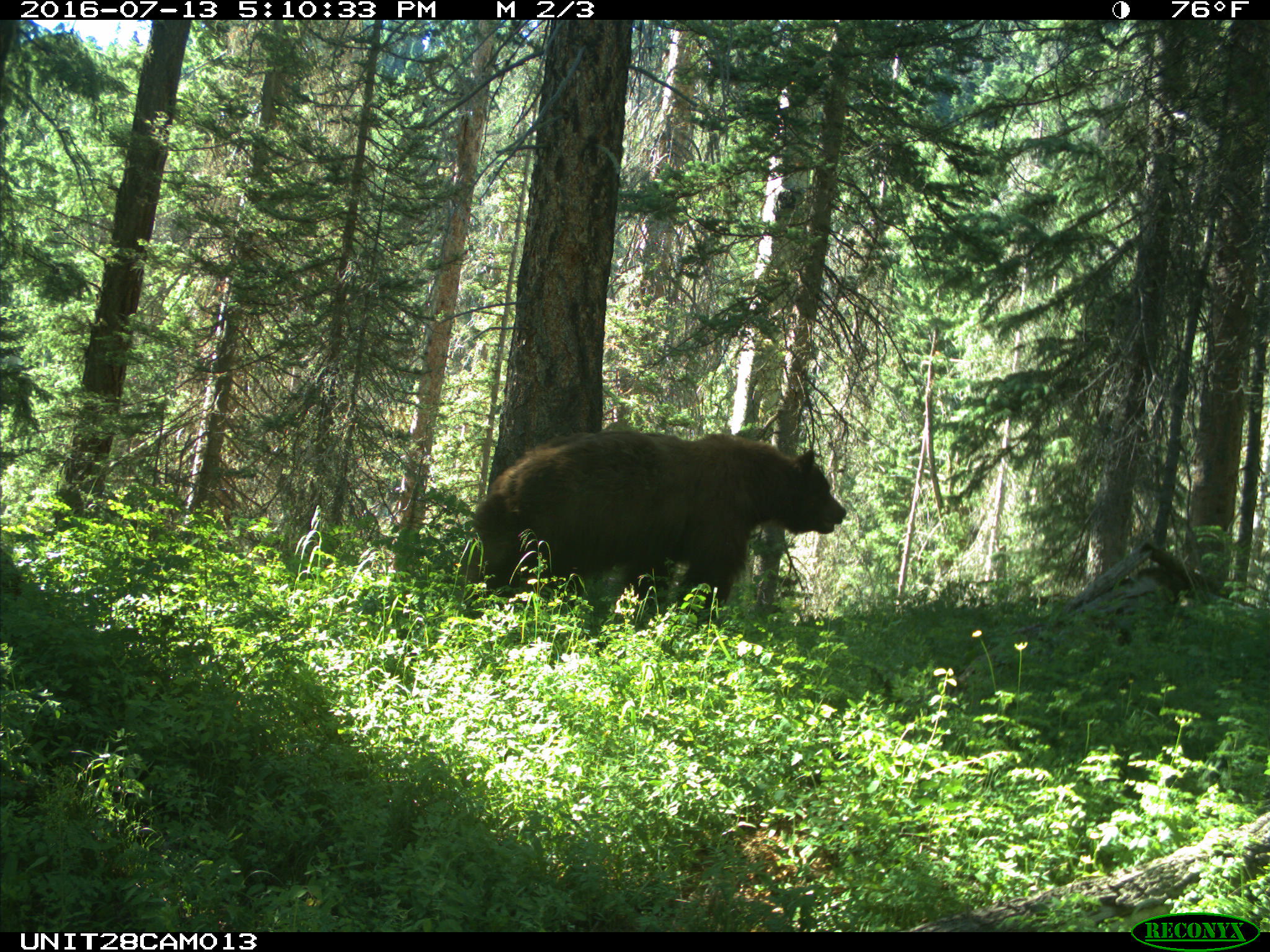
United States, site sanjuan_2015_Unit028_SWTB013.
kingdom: Animalia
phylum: Chordata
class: Mammalia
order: Carnivora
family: Ursidae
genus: Ursus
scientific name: Ursus americanus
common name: american black bear